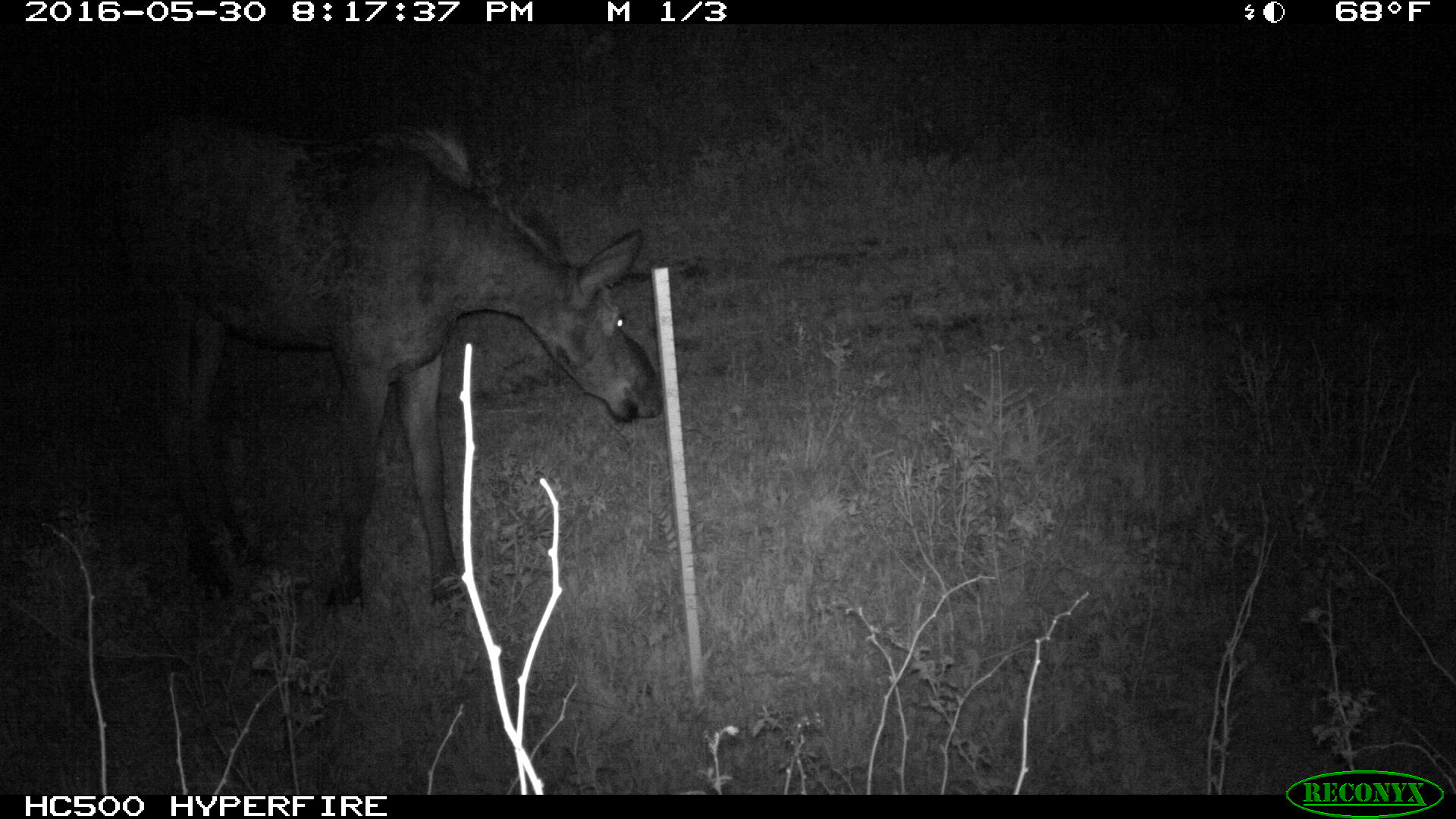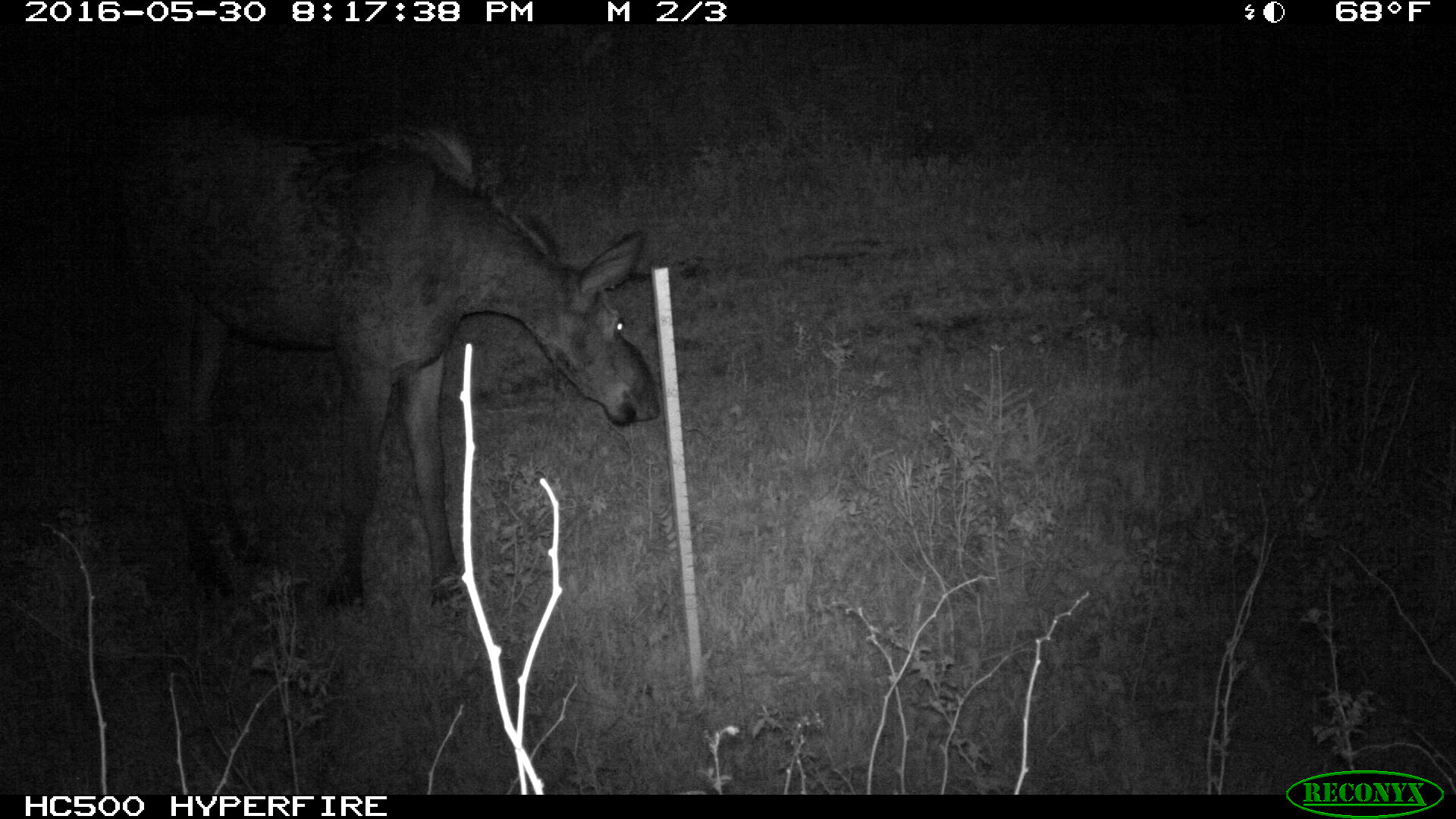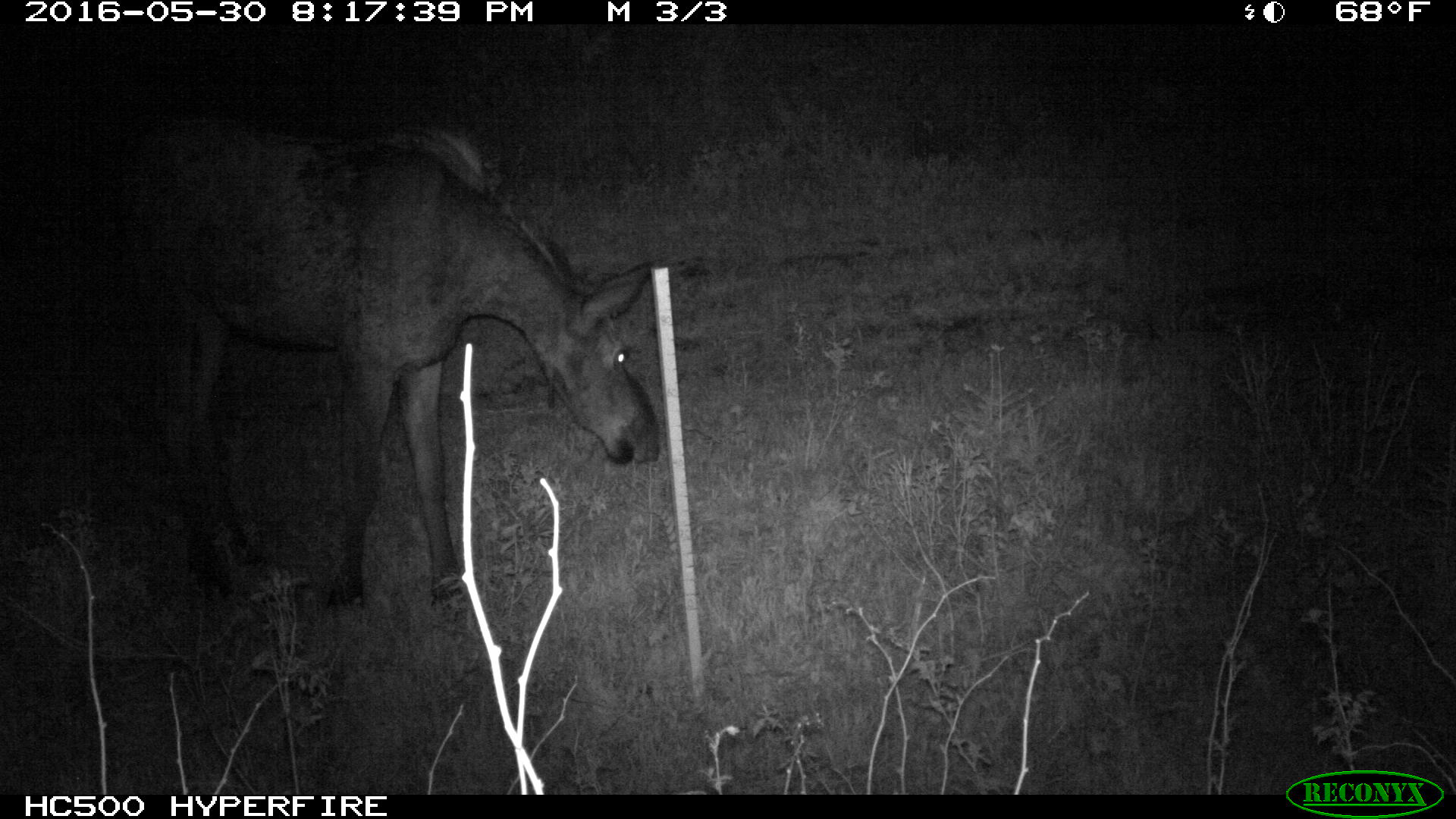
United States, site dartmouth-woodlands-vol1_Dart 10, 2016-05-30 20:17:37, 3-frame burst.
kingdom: Animalia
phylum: Chordata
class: Mammalia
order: Artiodactyla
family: Cervidae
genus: Alces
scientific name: Alces alces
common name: moose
Moose (Alces alces).